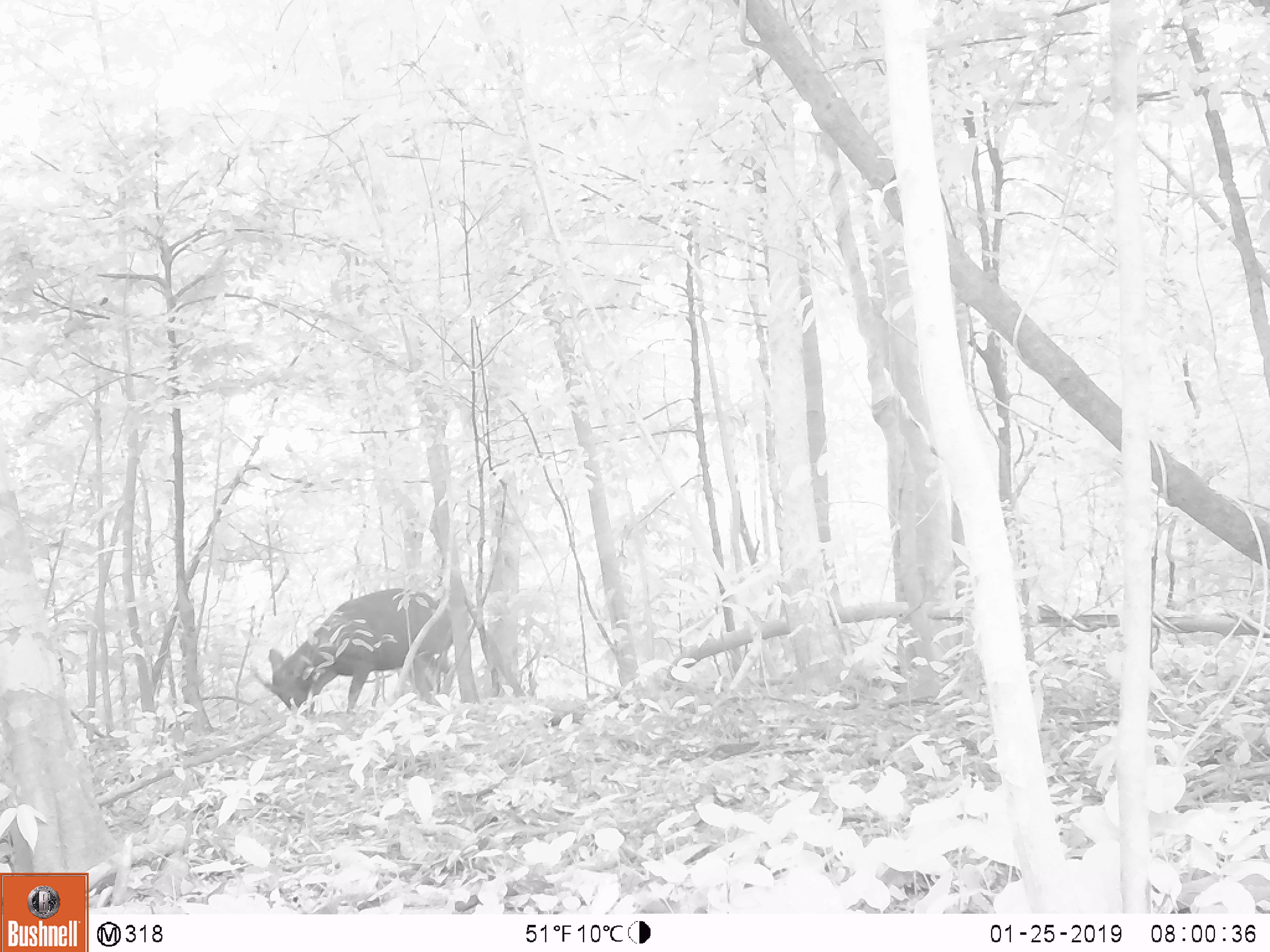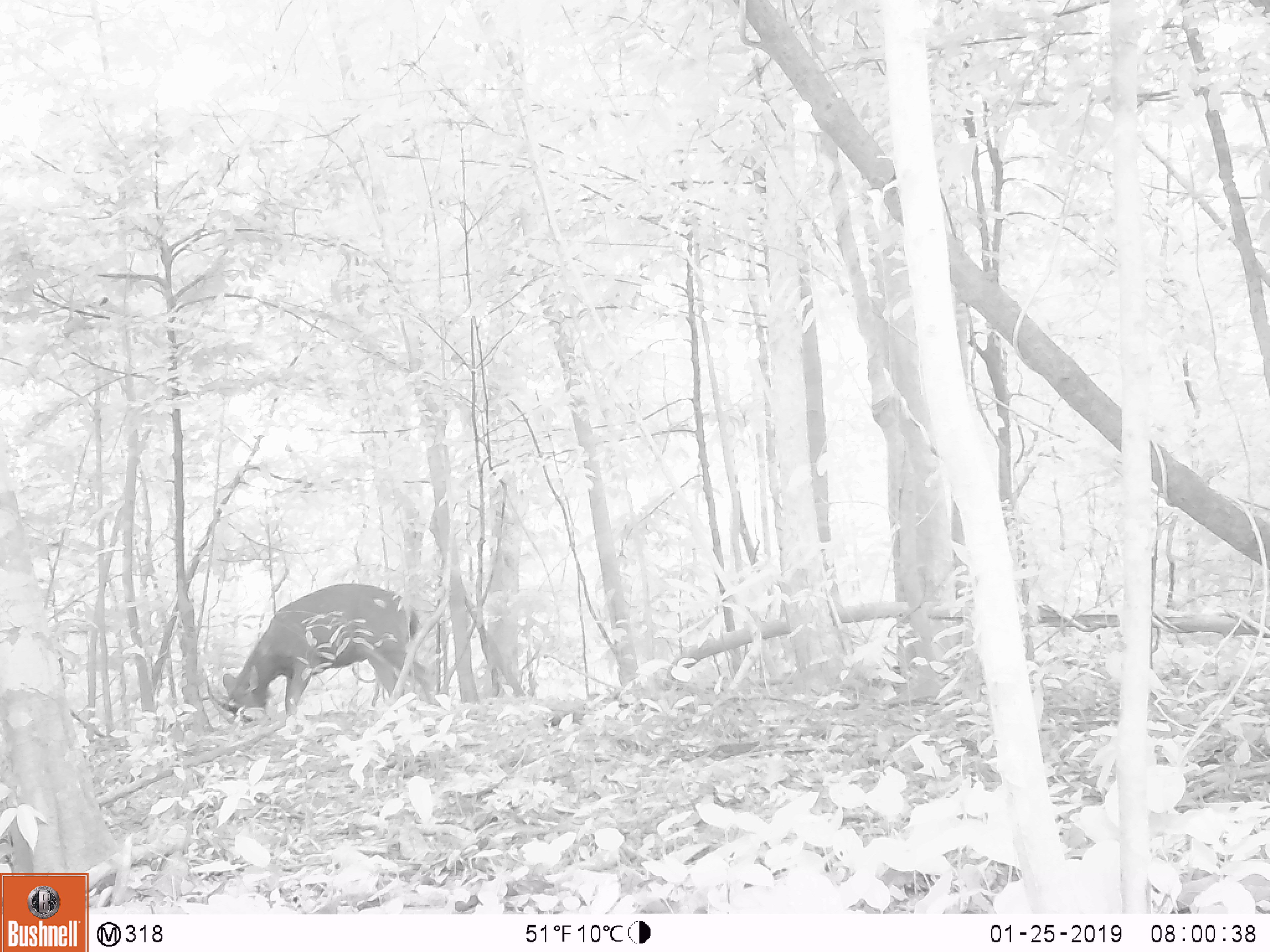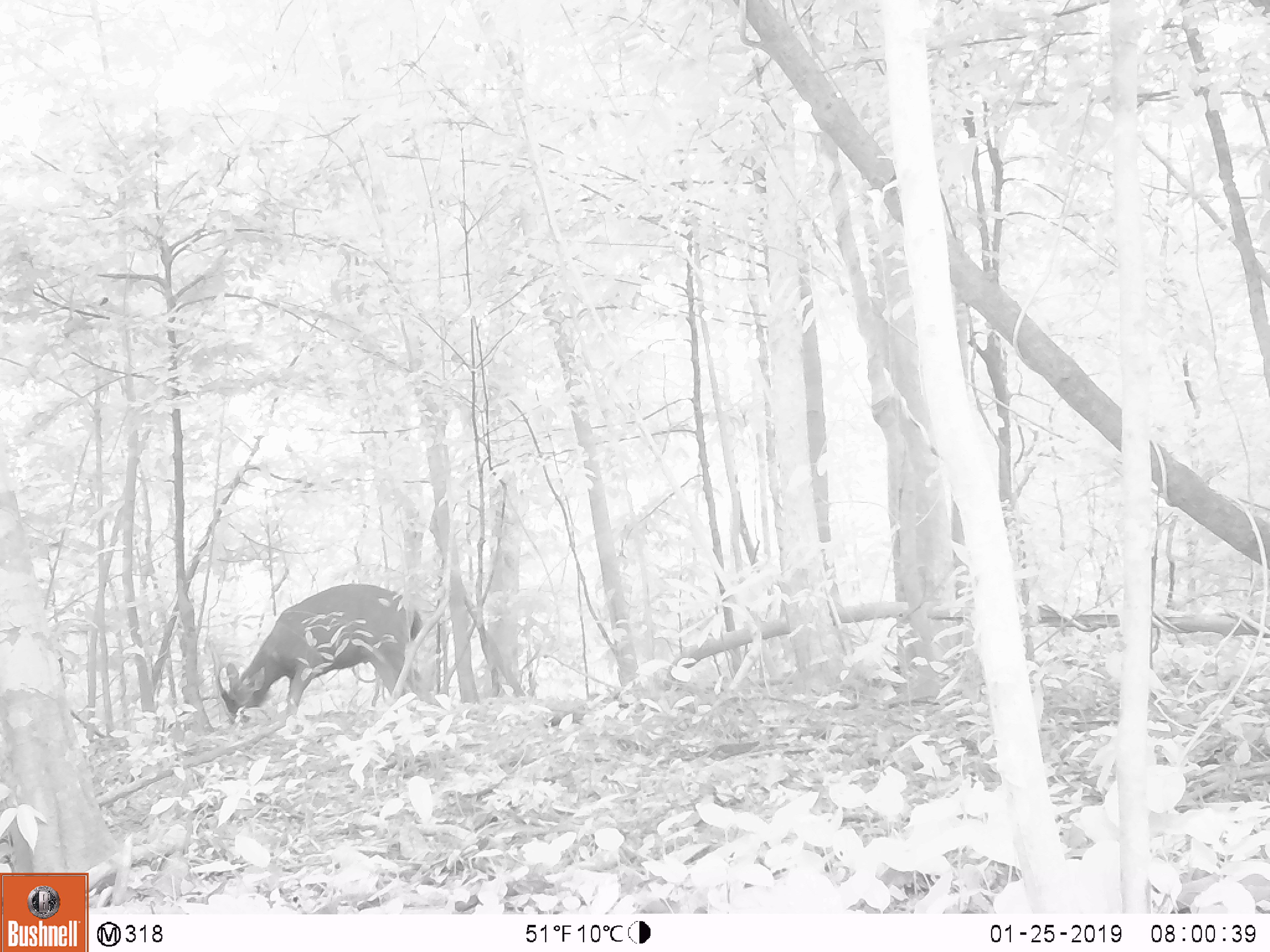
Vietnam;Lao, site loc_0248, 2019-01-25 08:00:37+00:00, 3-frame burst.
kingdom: Animalia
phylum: Chordata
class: Mammalia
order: Artiodactyla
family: Cervidae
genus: Rusa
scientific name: Rusa unicolor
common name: sambar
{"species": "sambar (Rusa unicolor)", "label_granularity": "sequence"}